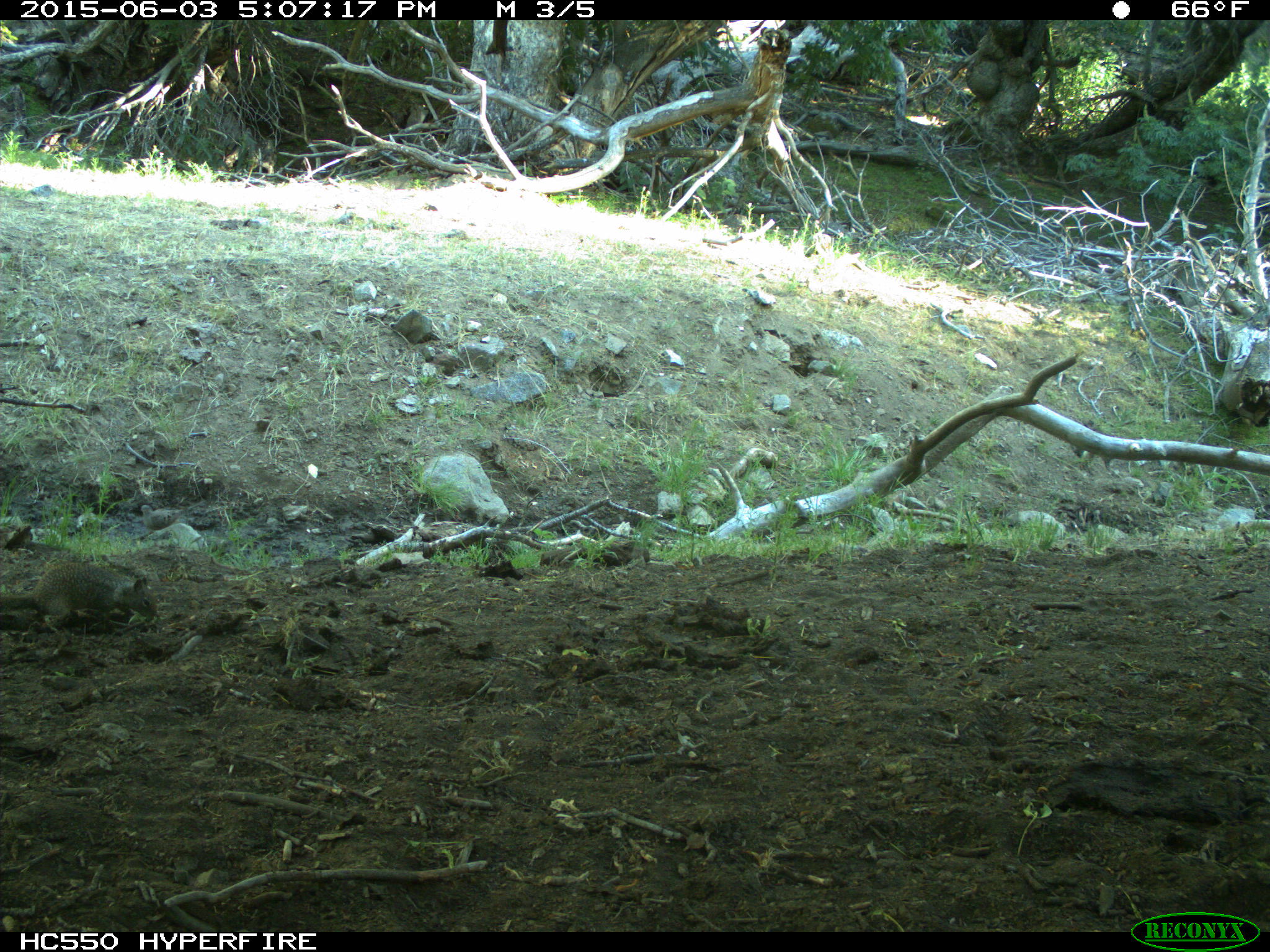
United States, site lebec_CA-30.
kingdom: Animalia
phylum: Chordata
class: Mammalia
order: Rodentia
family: Sciuridae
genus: Otospermophilus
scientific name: Otospermophilus beecheyi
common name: california ground squirrel